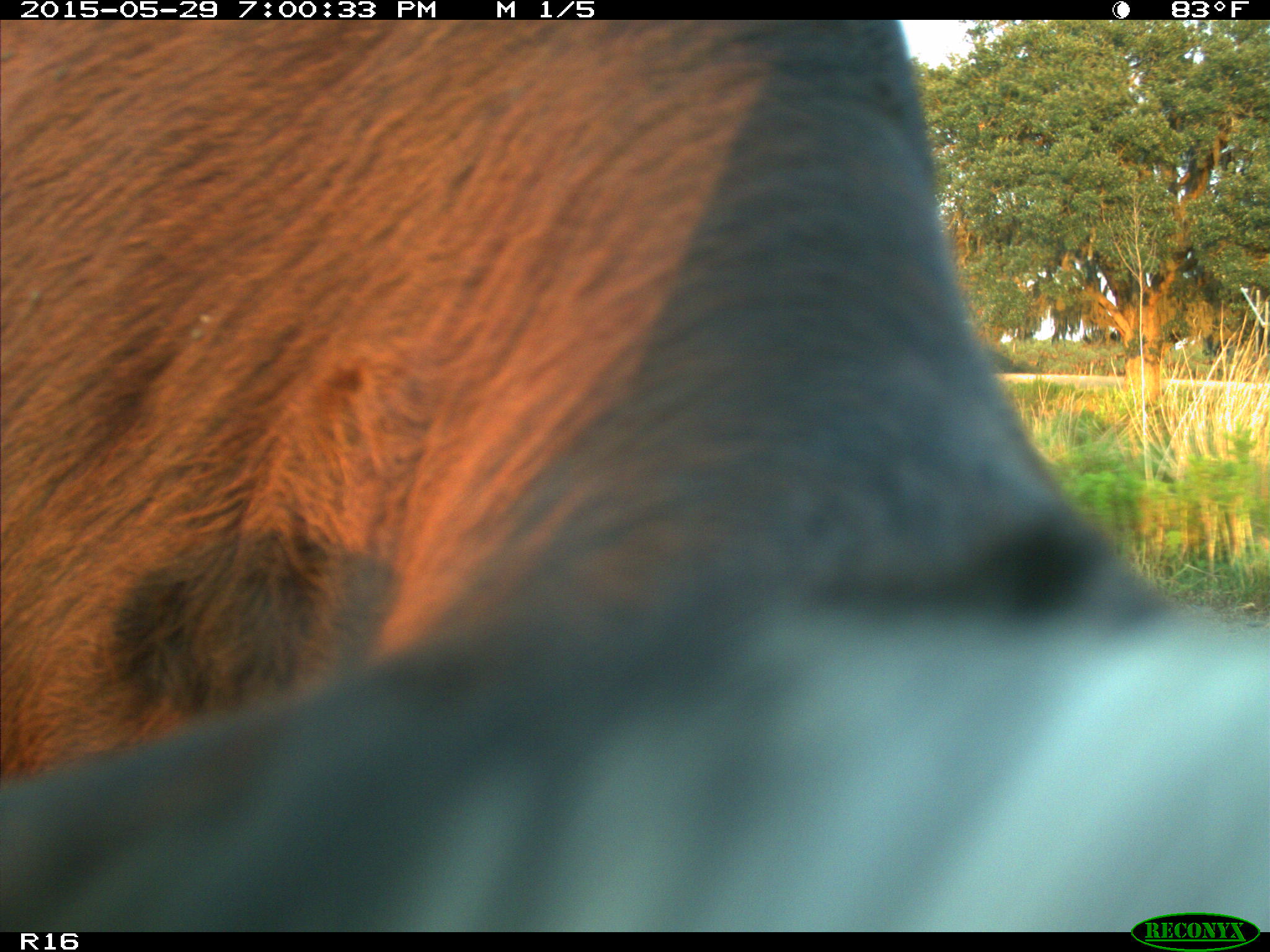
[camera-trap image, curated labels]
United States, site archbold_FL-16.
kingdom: Animalia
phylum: Chordata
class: Mammalia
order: Artiodactyla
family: Bovidae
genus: Bos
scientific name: Bos taurus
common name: domestic cow